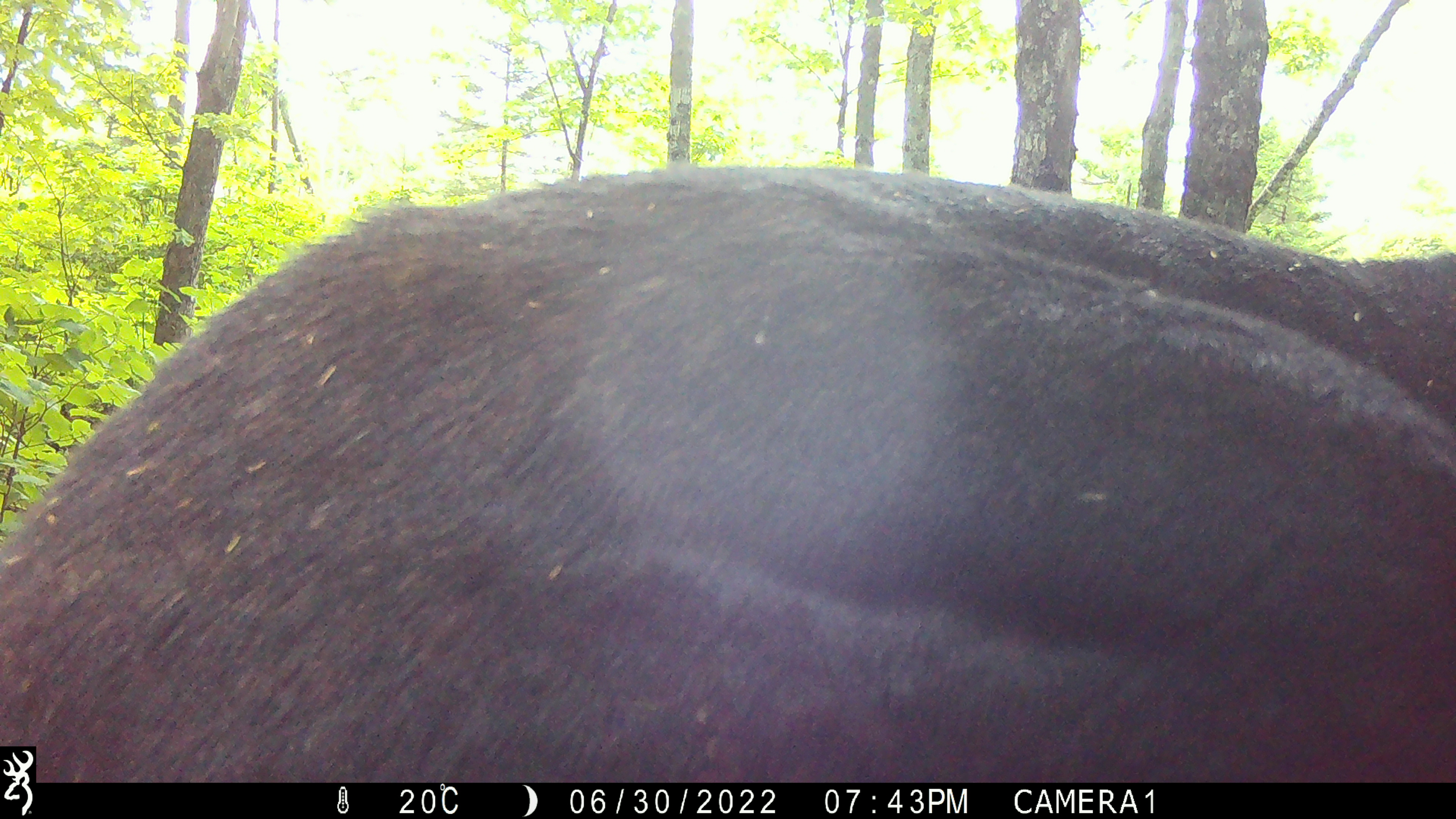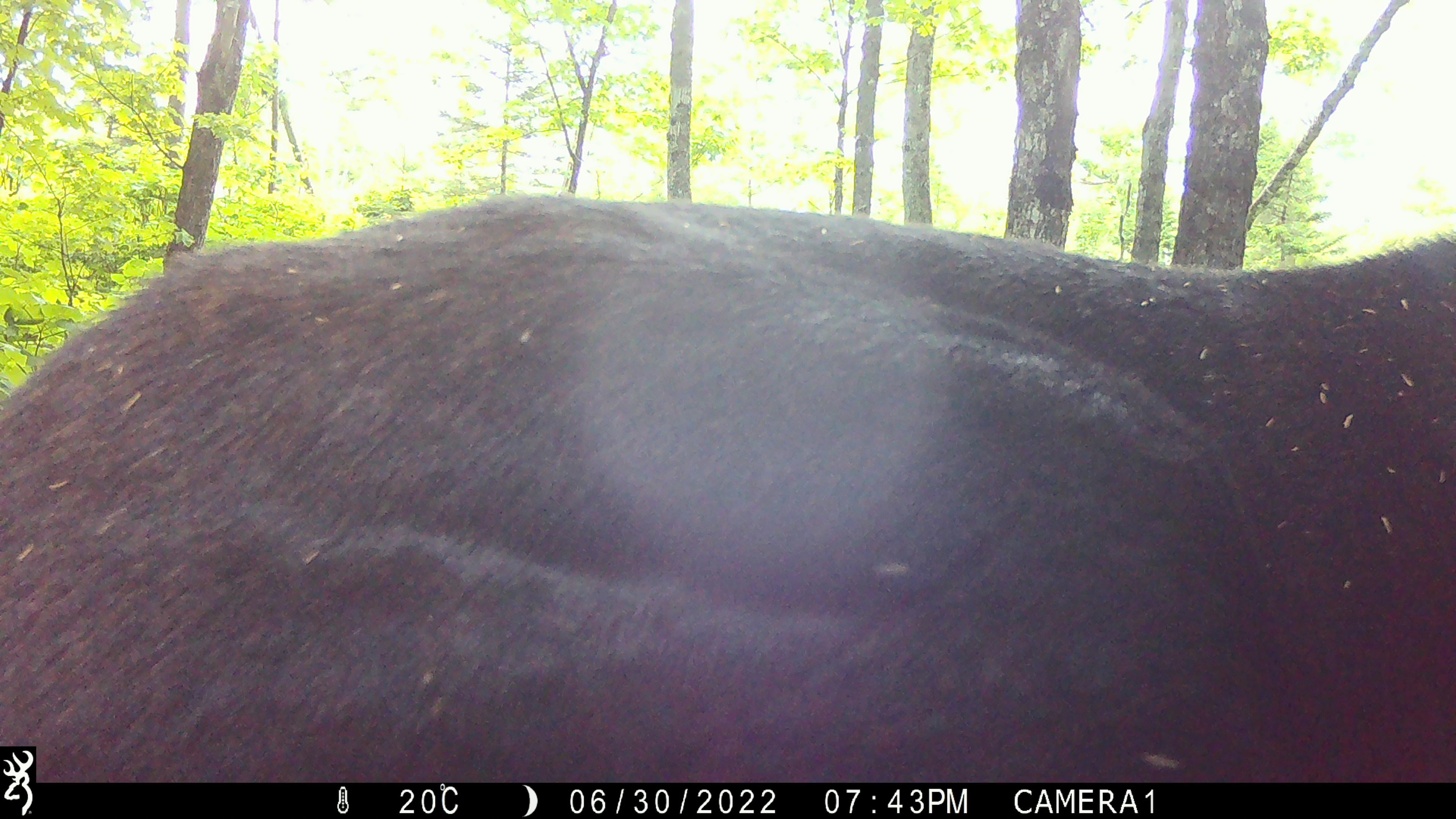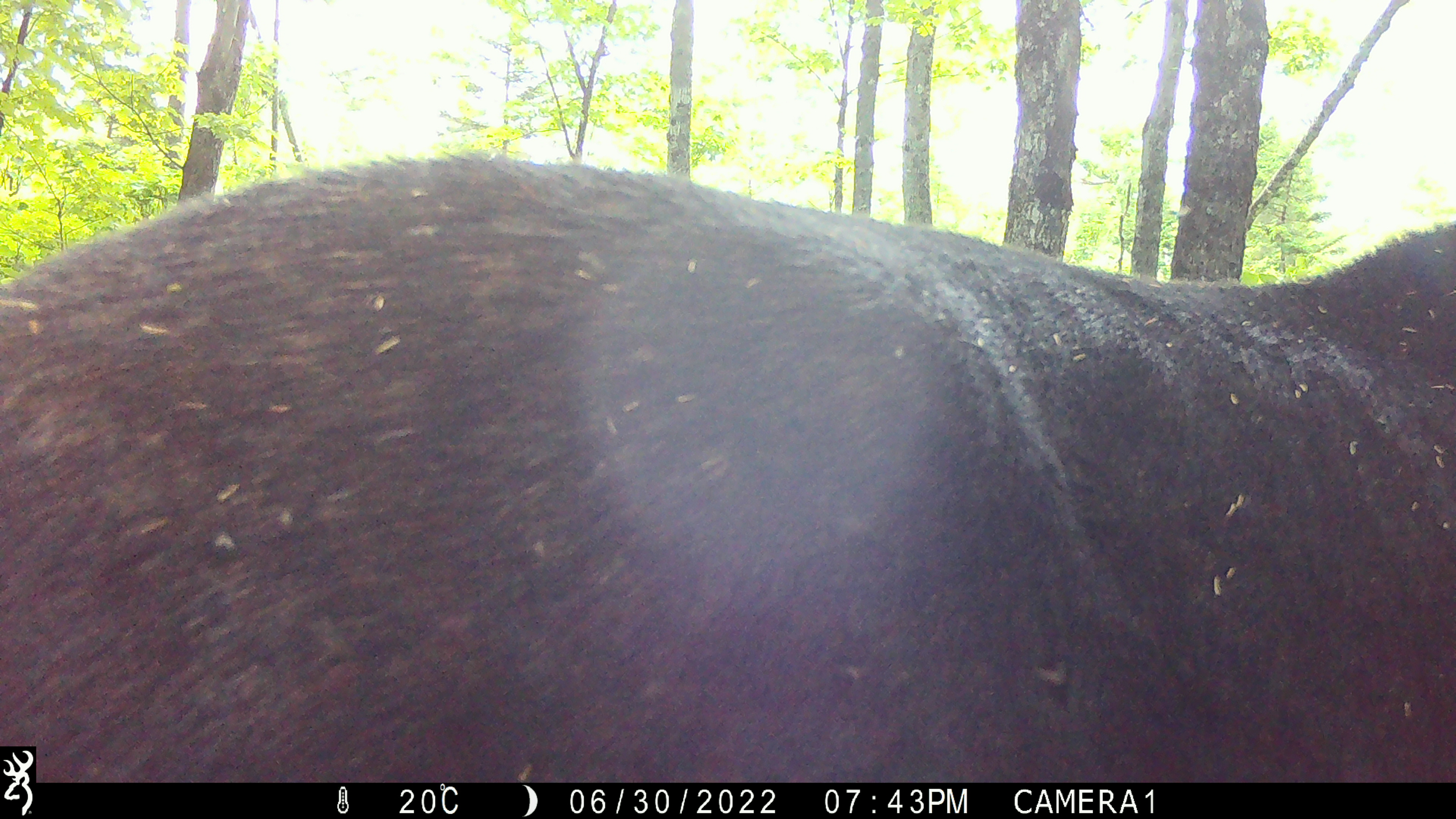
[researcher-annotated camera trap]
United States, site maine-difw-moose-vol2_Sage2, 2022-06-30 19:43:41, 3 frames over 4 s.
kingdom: Animalia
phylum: Chordata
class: Mammalia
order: Artiodactyla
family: Cervidae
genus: Alces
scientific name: Alces alces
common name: moose